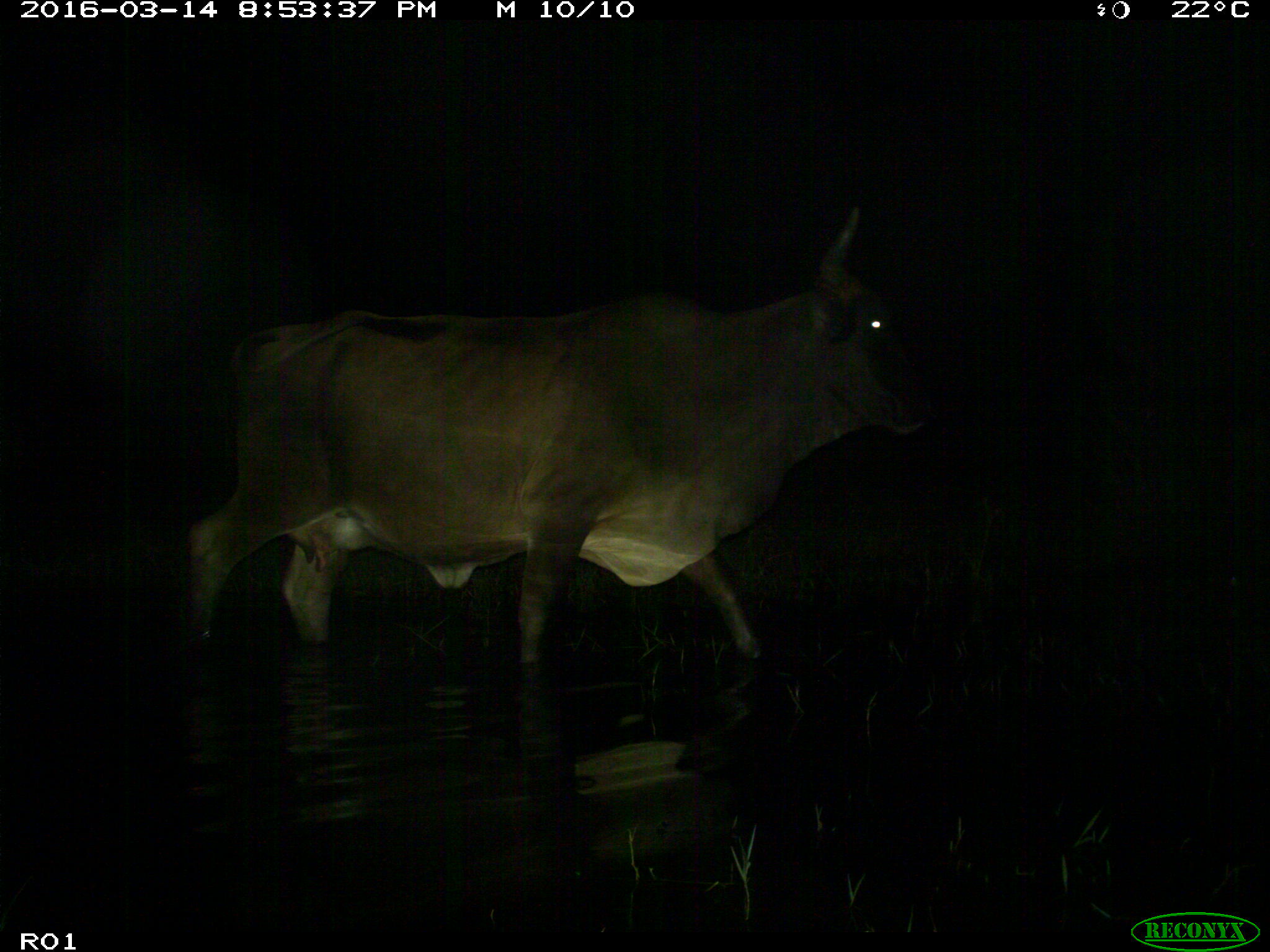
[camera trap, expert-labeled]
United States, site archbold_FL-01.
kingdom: Animalia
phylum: Chordata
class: Mammalia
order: Artiodactyla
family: Bovidae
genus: Bos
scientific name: Bos taurus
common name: domestic cow